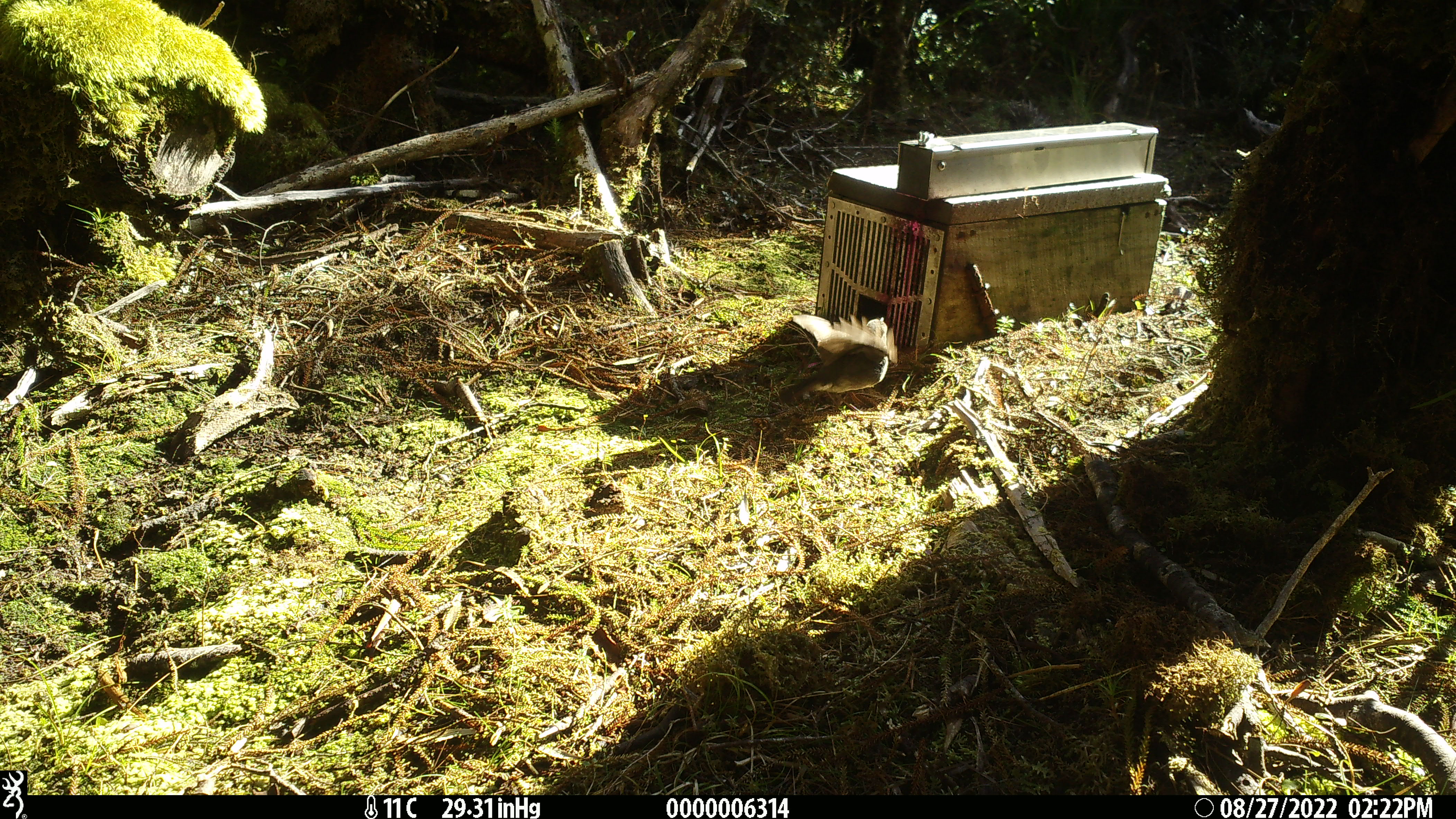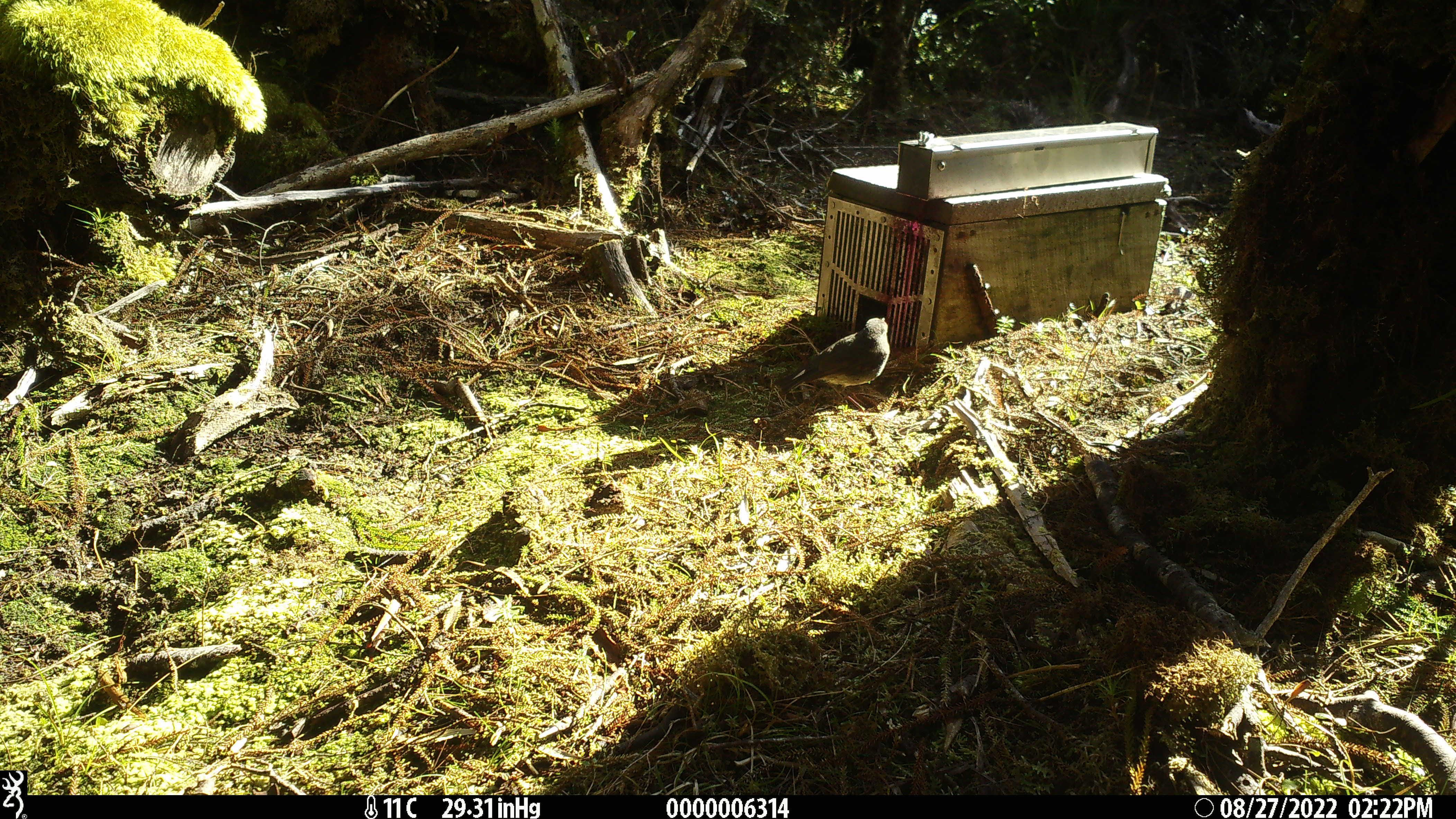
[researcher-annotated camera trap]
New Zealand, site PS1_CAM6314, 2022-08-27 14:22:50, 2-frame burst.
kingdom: Animalia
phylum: Chordata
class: Aves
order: Passeriformes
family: Petroicidae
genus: Petroica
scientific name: Petroica australis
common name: new zealand robin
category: robin